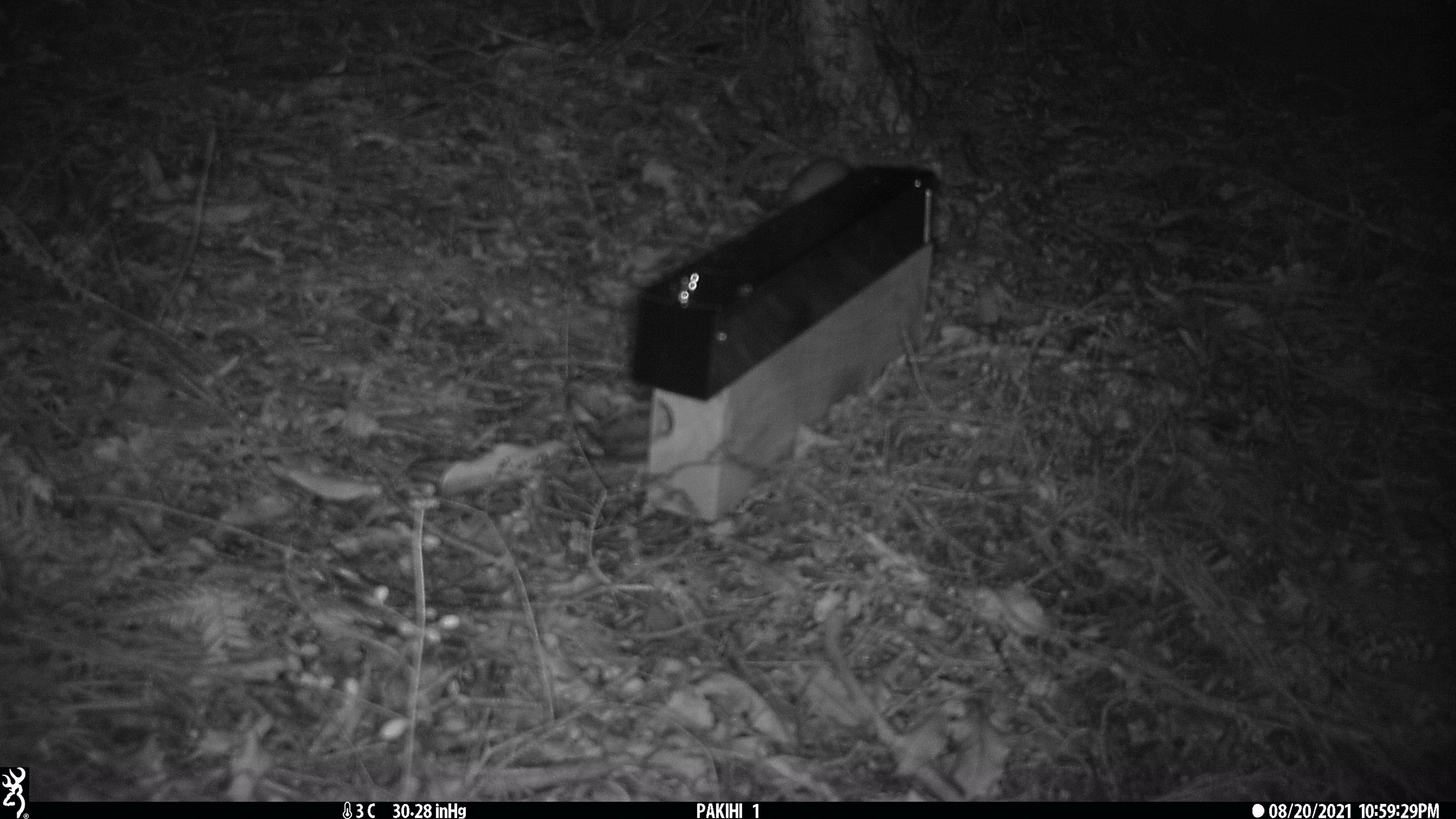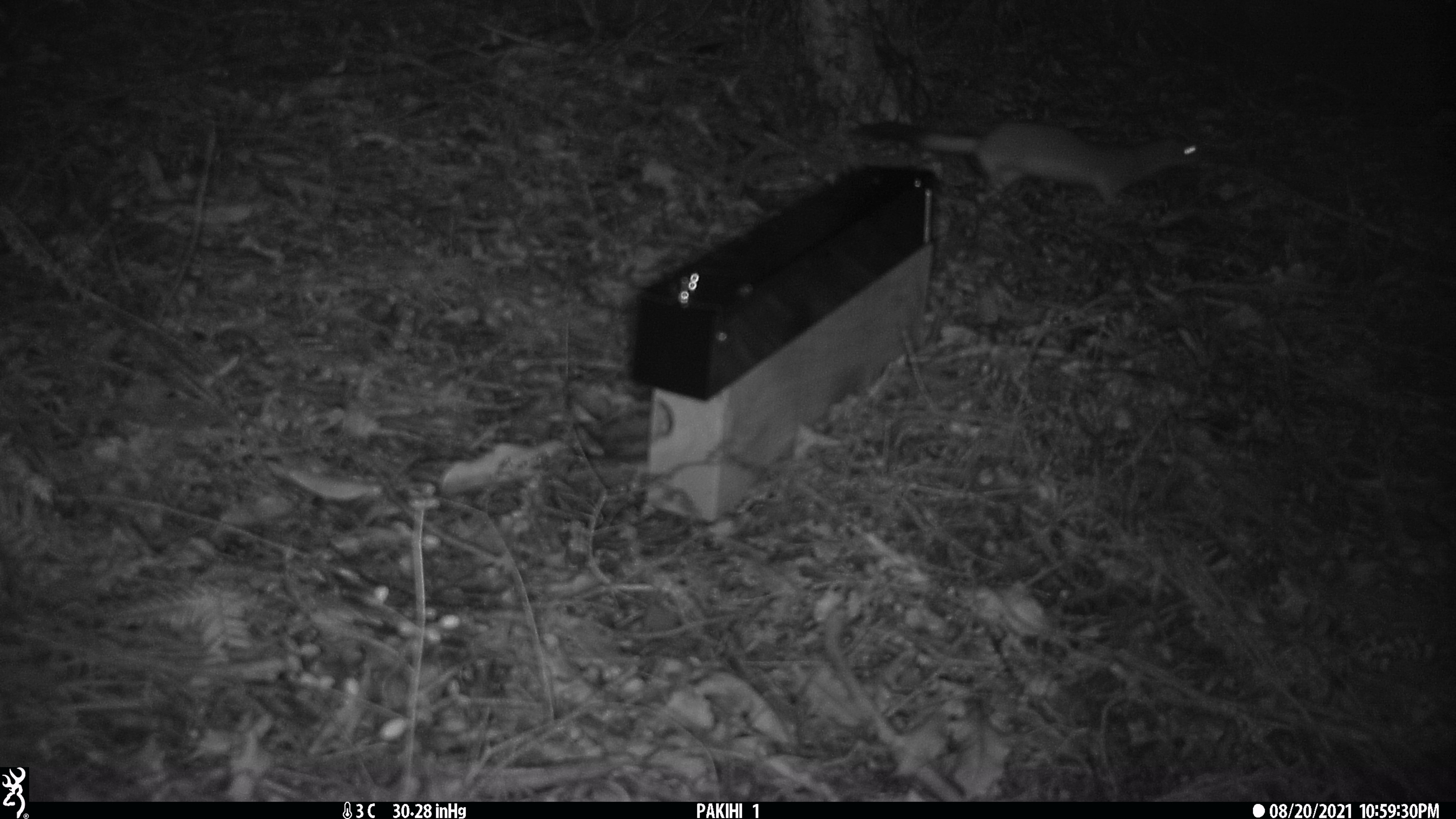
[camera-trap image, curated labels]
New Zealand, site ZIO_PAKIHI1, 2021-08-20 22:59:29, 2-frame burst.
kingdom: Animalia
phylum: Chordata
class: Mammalia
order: Carnivora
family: Mustelidae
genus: Mustela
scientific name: Mustela erminea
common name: stoat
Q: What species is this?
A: Stoat (Mustela erminea).